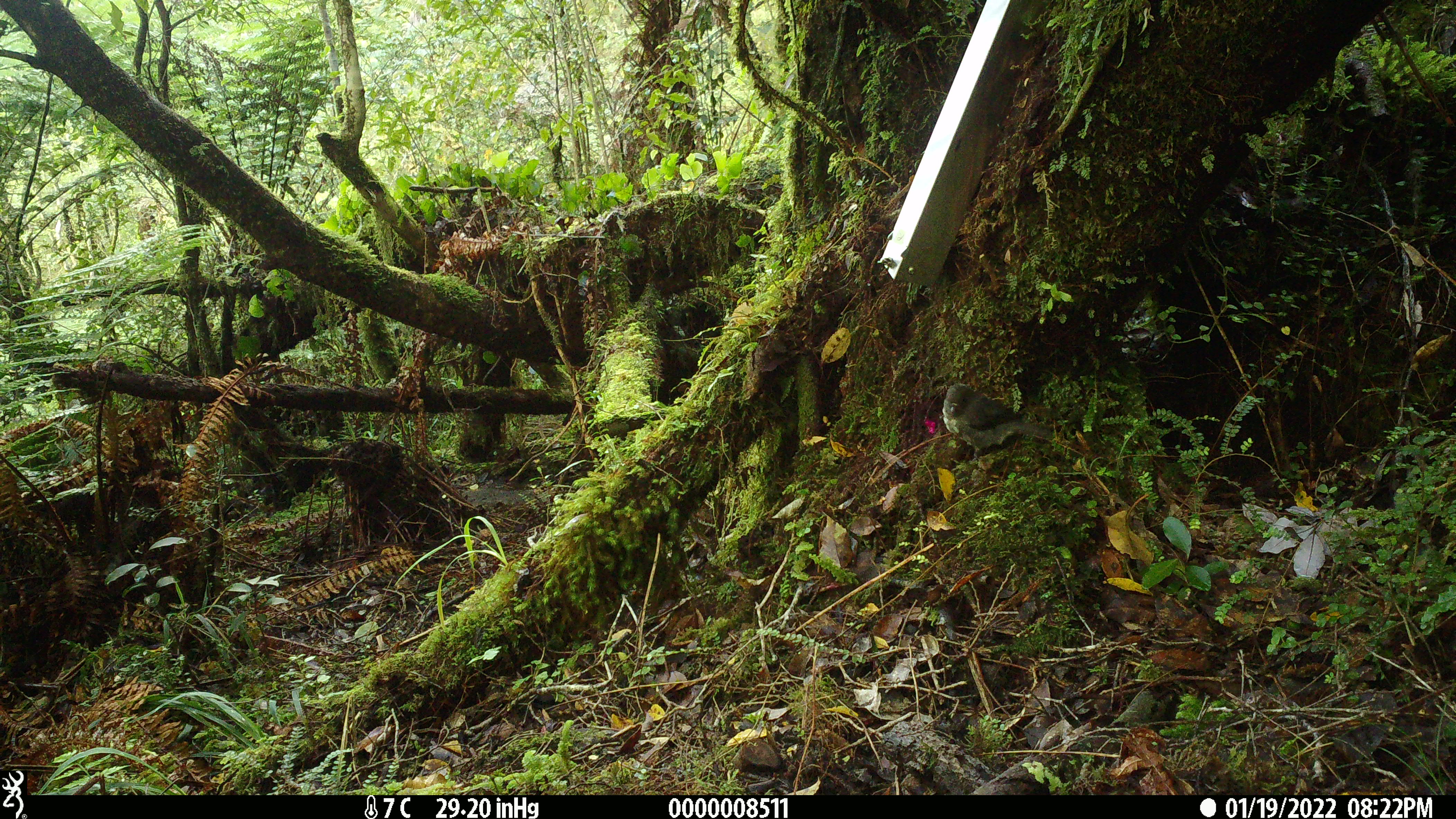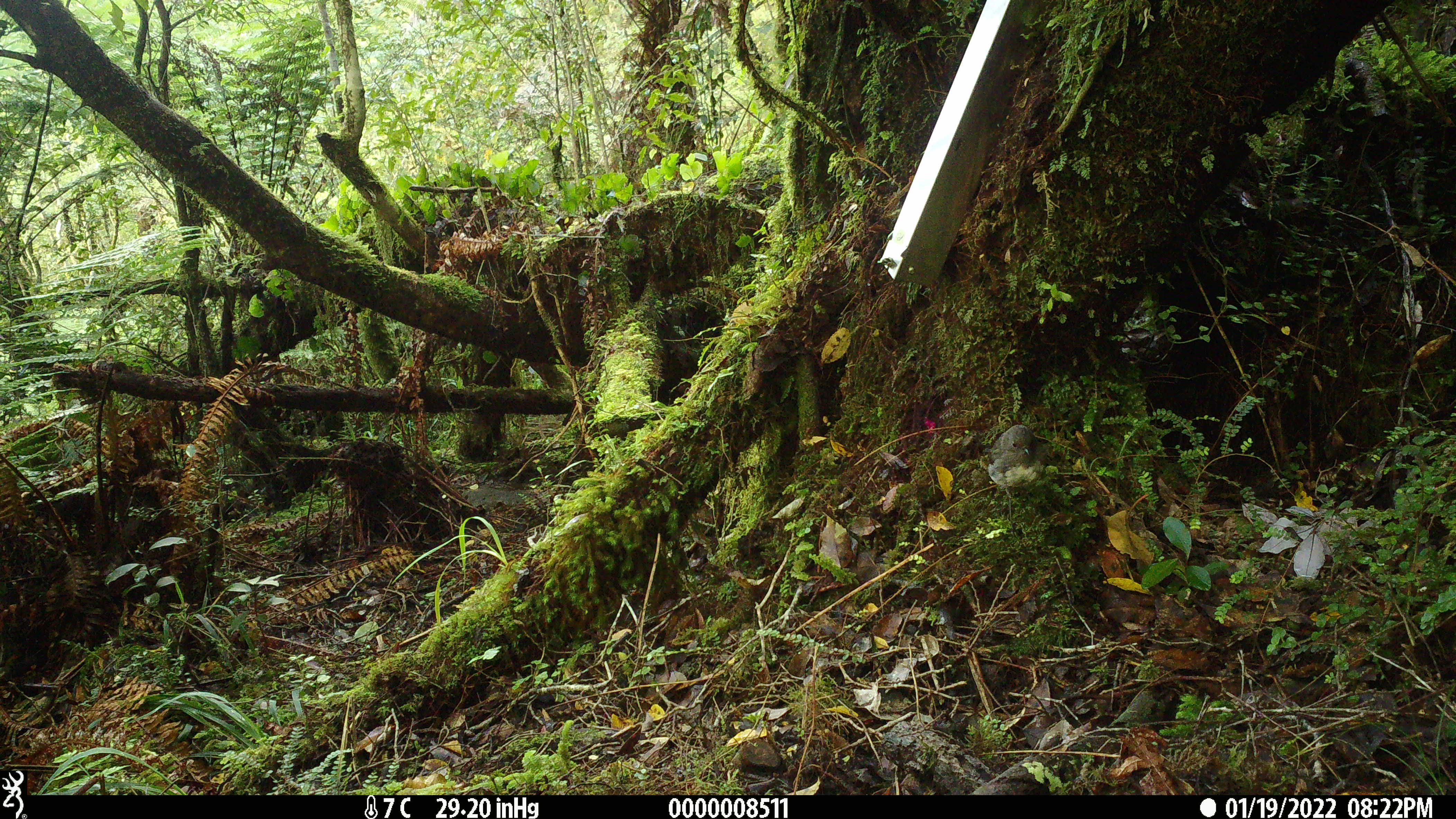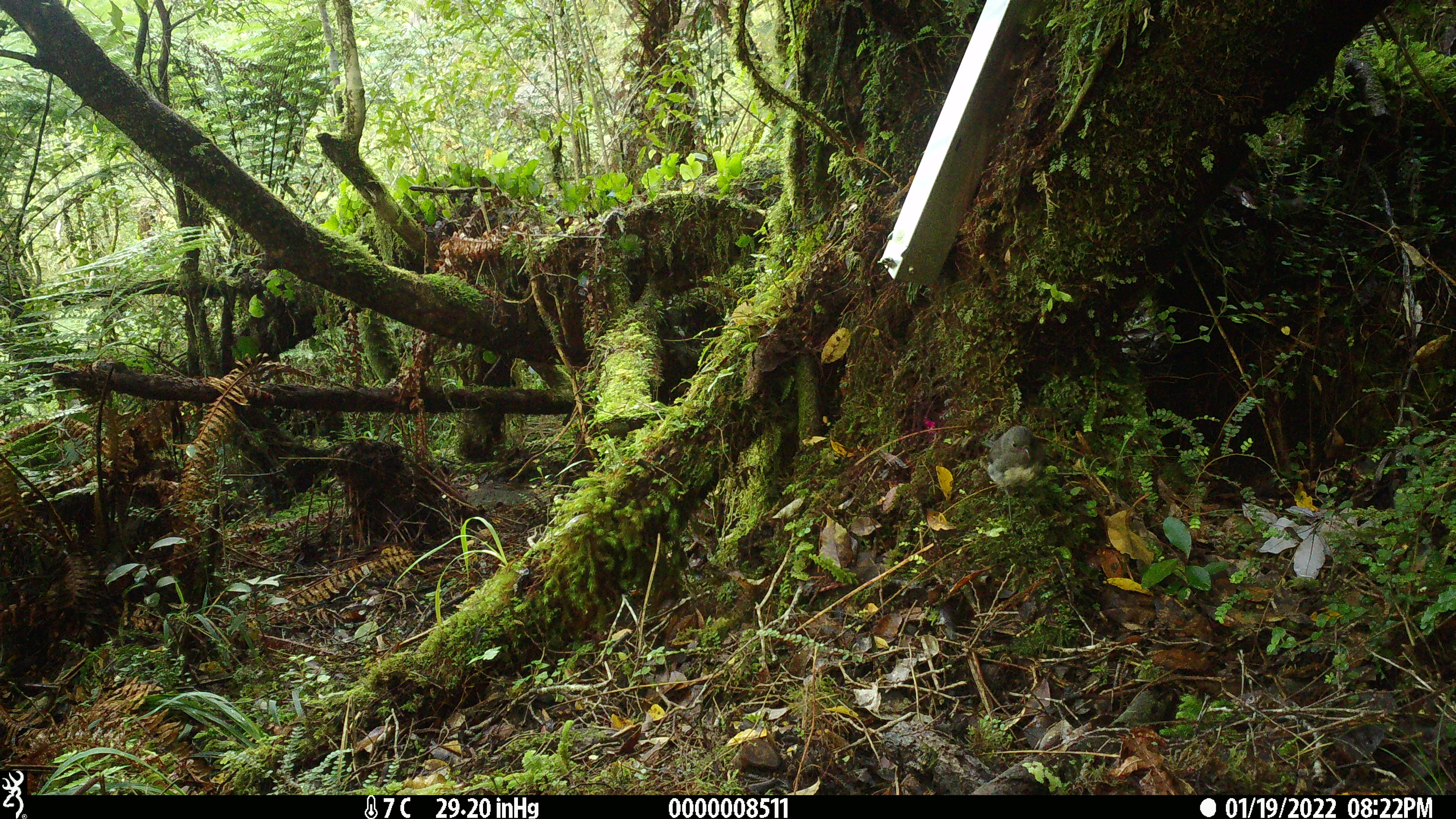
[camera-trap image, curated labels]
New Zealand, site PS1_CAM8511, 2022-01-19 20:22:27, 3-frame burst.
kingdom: Animalia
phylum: Chordata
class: Aves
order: Passeriformes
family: Petroicidae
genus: Petroica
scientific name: Petroica australis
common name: new zealand robin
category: robin